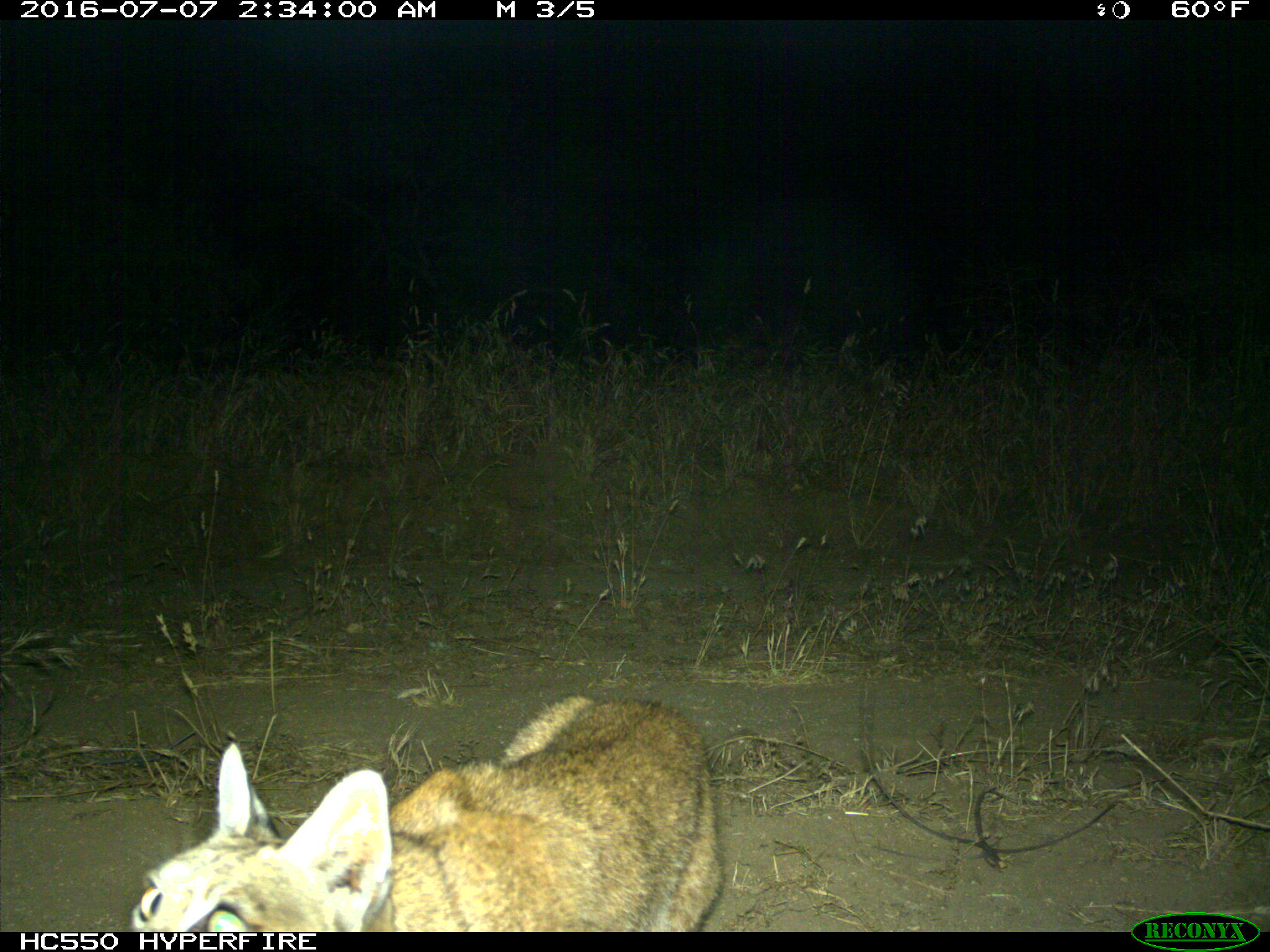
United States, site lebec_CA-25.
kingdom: Animalia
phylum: Chordata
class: Mammalia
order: Carnivora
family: Felidae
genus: Lynx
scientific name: Lynx rufus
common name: bobcat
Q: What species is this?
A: Lynx rufus (bobcat).